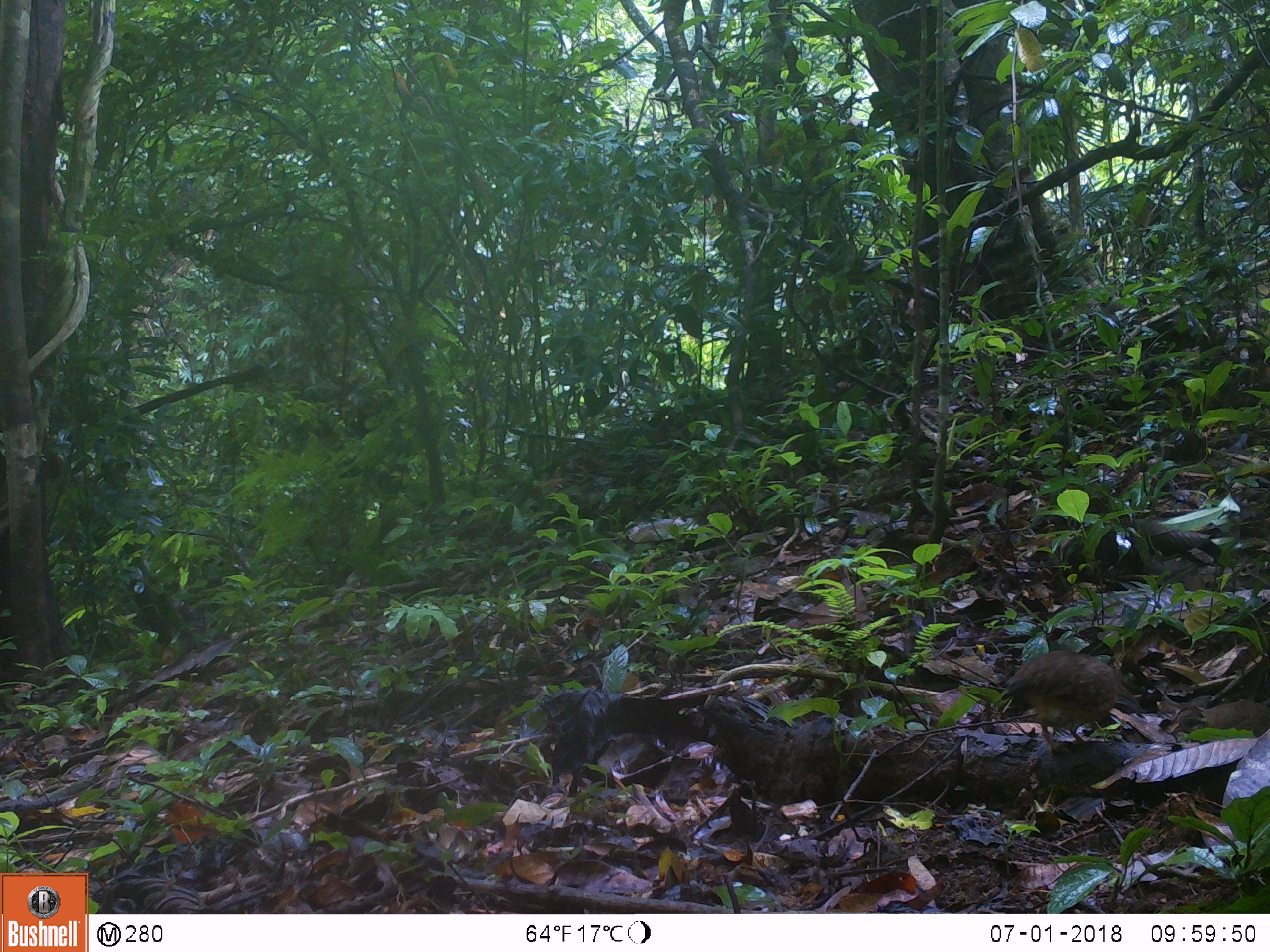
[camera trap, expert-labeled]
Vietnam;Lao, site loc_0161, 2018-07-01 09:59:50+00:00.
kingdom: Animalia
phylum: Chordata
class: Aves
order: Galliformes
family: Phasianidae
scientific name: Phasianidae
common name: partridge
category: unidentified partridge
Unidentified partridge (partridge) (Phasianidae). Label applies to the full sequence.